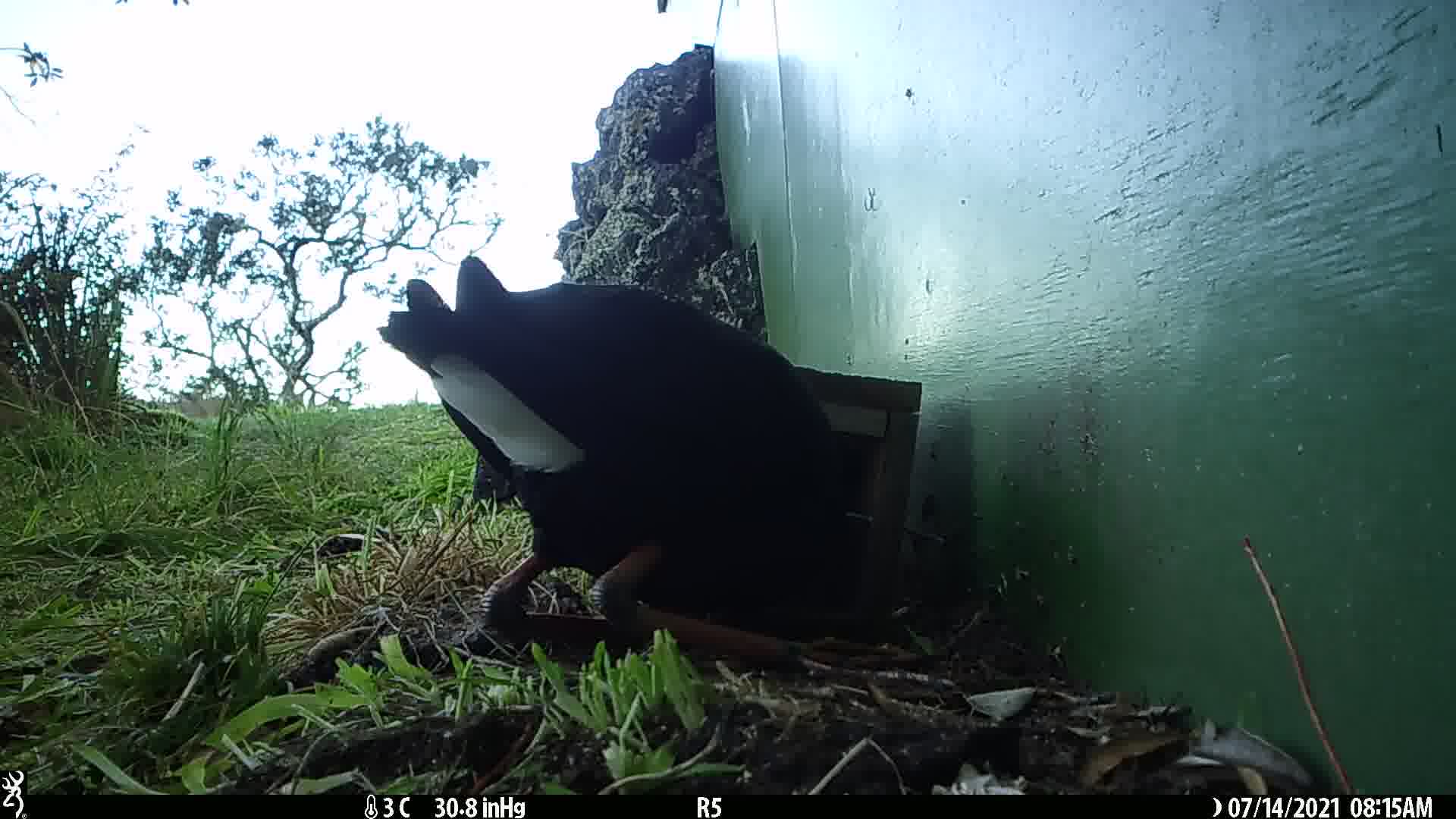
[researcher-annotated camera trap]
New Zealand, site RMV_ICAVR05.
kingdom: Animalia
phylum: Chordata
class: Aves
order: Gruiformes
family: Rallidae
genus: Porphyrio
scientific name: Porphyrio melanotus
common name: australasian swamphen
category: pukeko